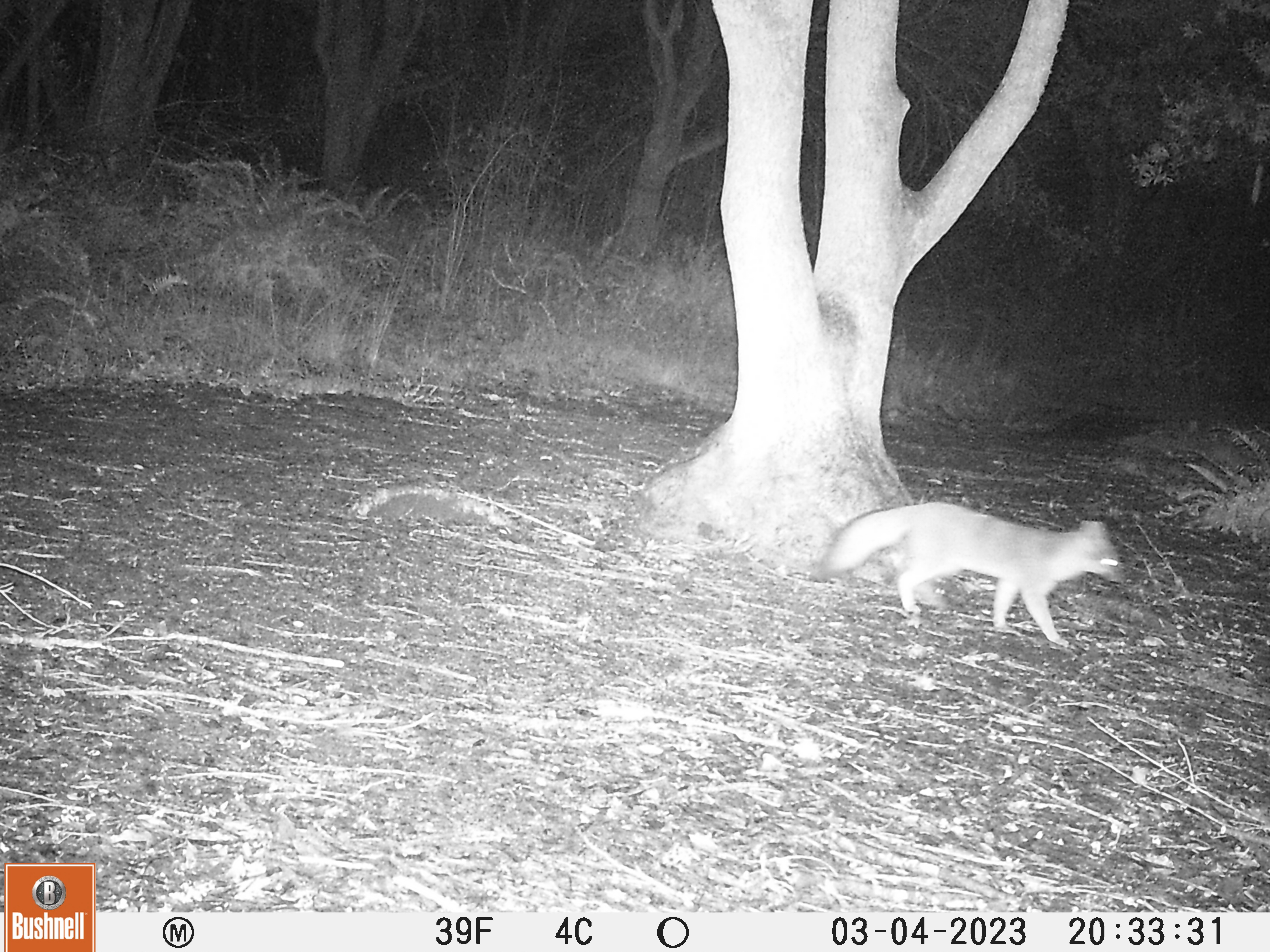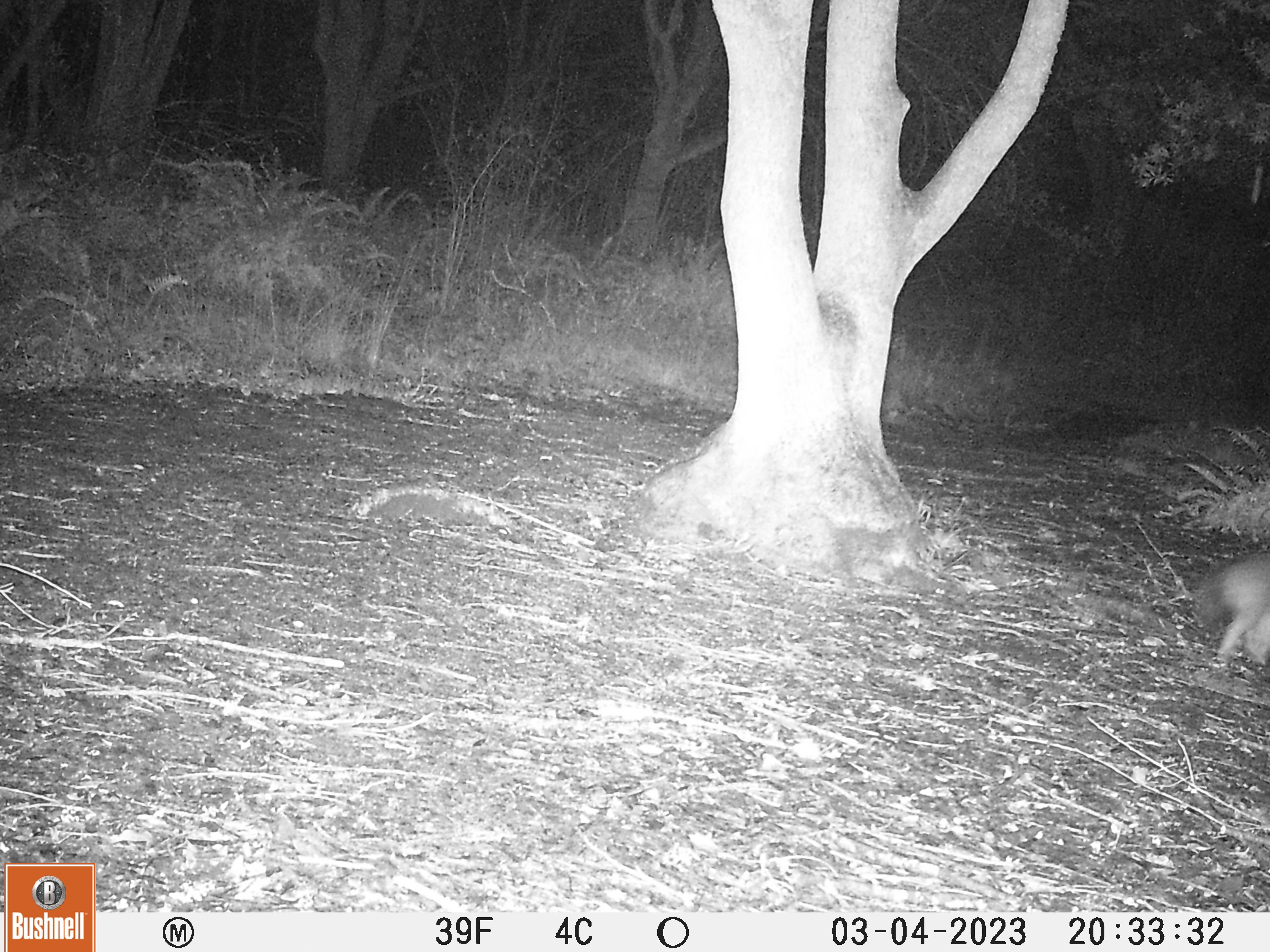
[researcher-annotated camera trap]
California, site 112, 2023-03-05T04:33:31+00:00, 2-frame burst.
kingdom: Animalia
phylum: Chordata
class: Mammalia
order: Carnivora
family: Canidae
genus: Urocyon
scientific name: Urocyon cinereoargenteus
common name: gray fox